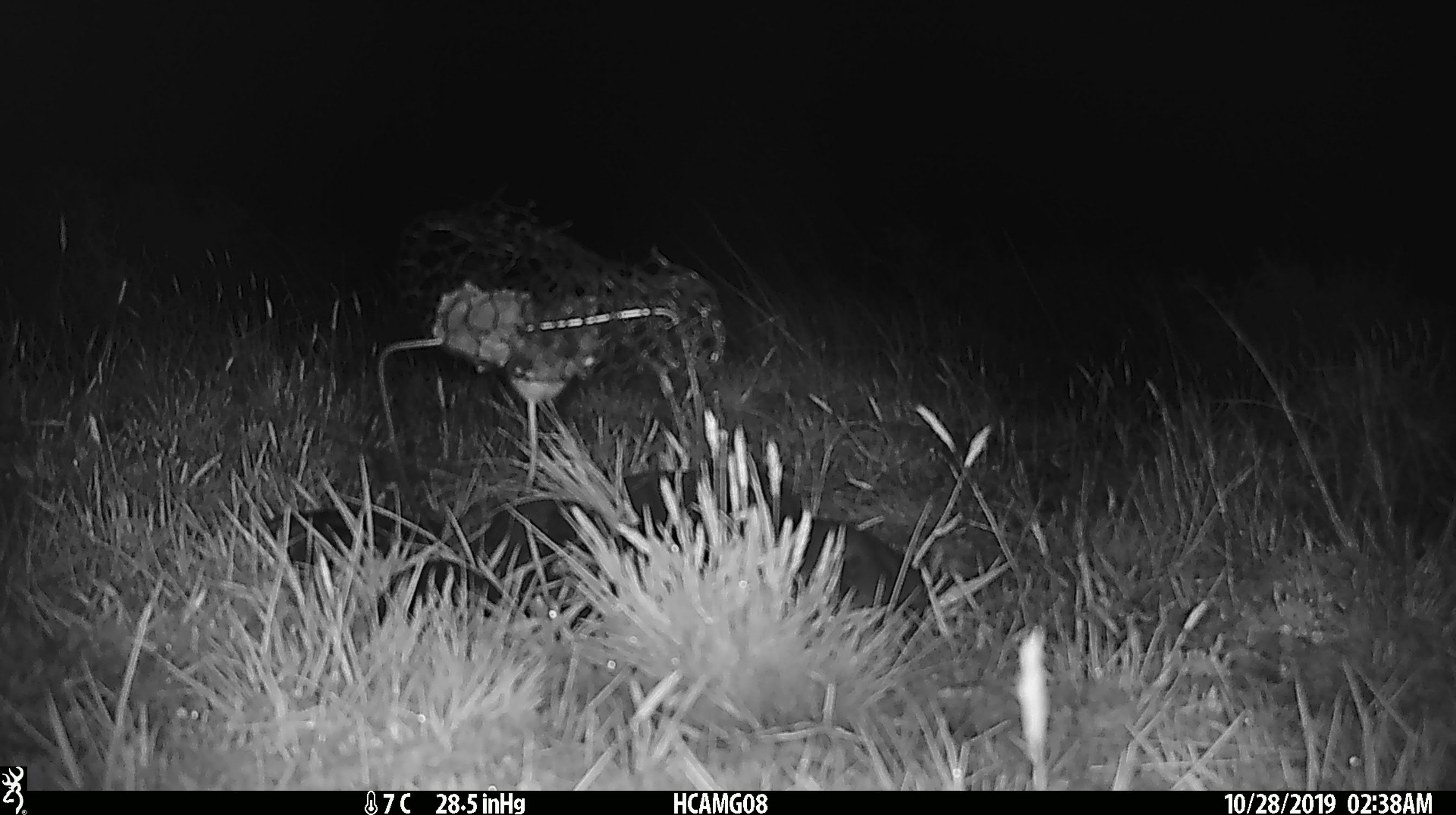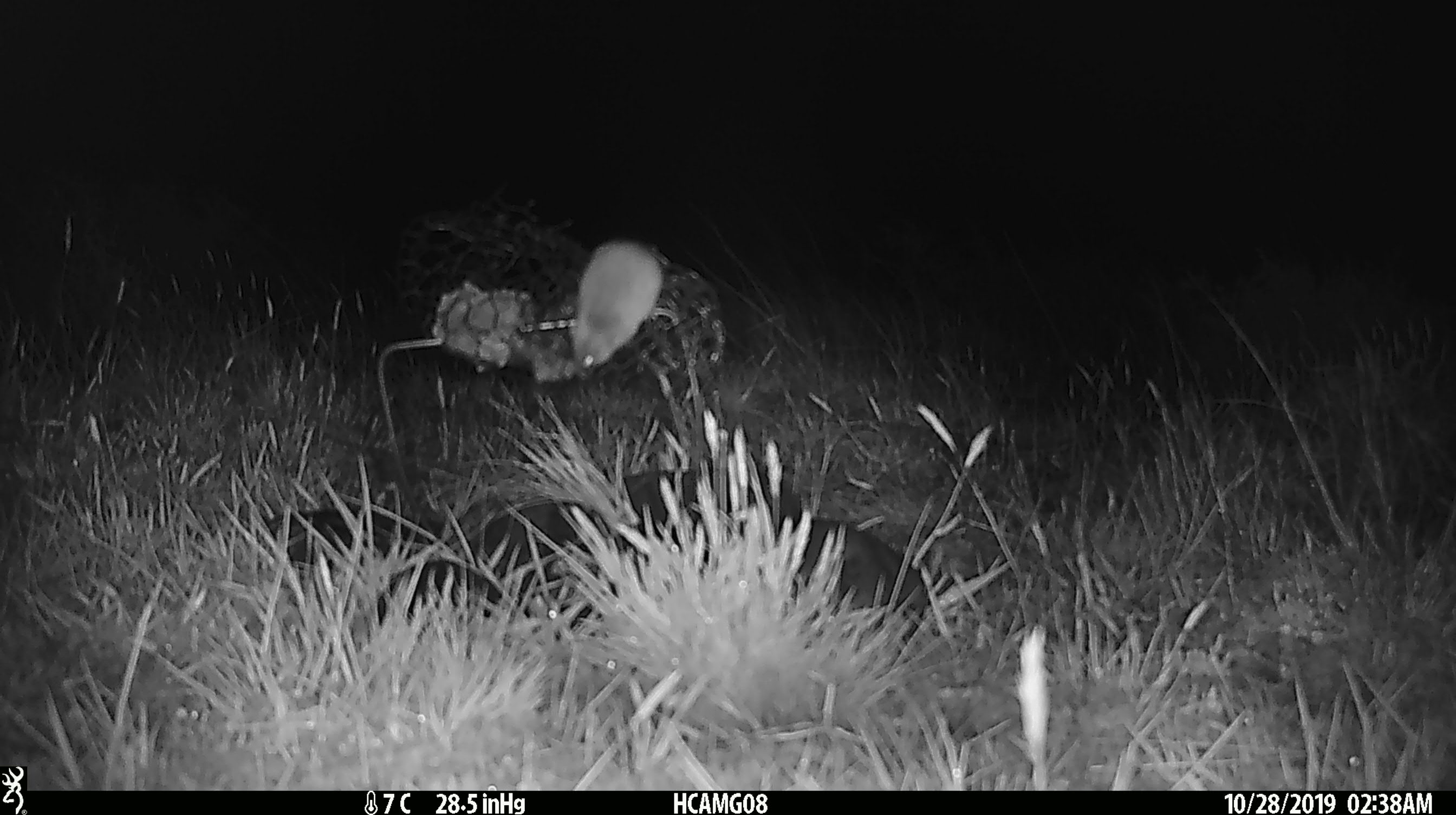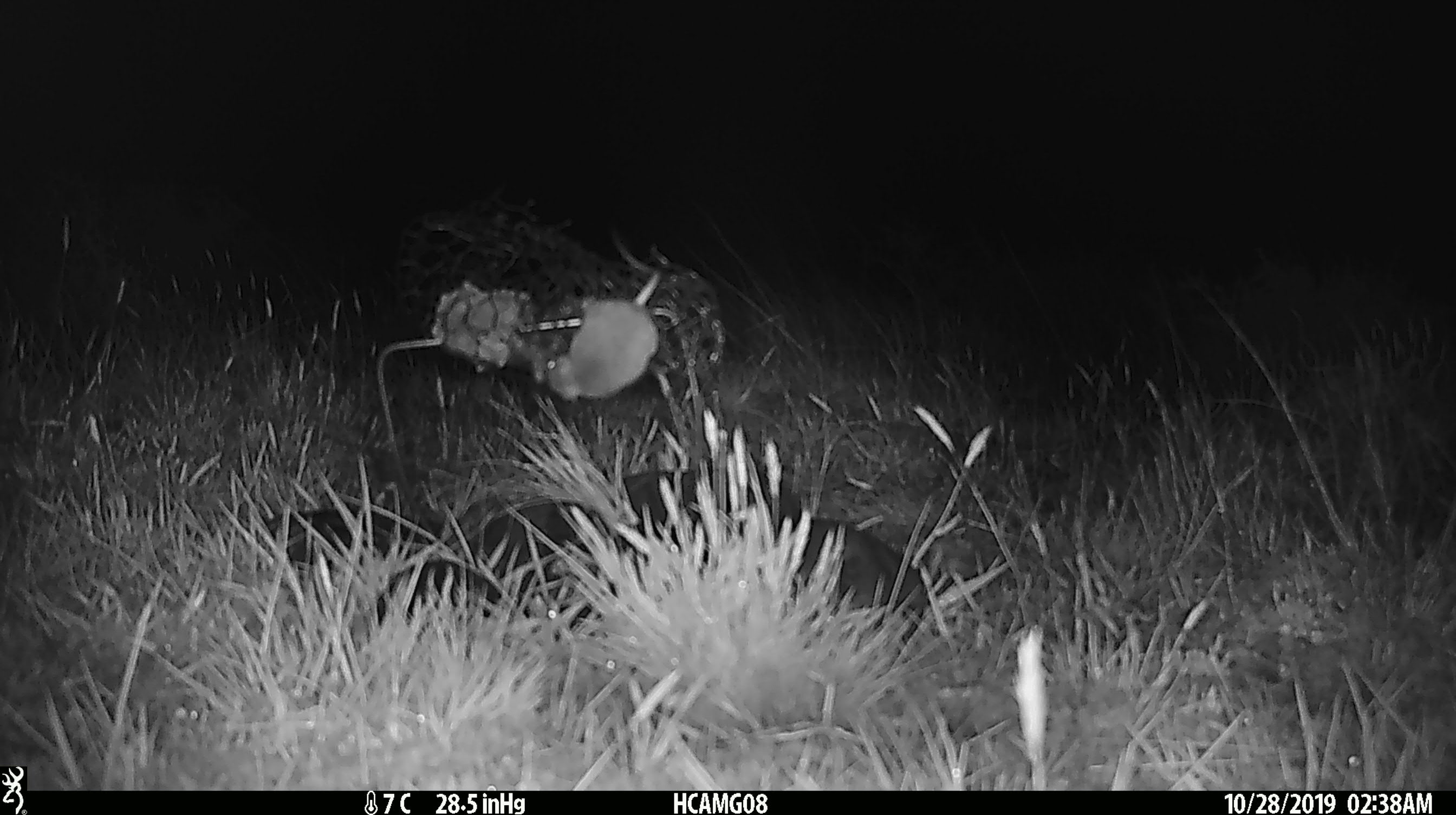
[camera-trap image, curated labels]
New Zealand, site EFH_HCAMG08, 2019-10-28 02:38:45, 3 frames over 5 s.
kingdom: Animalia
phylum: Chordata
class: Mammalia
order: Rodentia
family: Muridae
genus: Mus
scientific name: Mus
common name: mouse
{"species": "mouse (Mus)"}